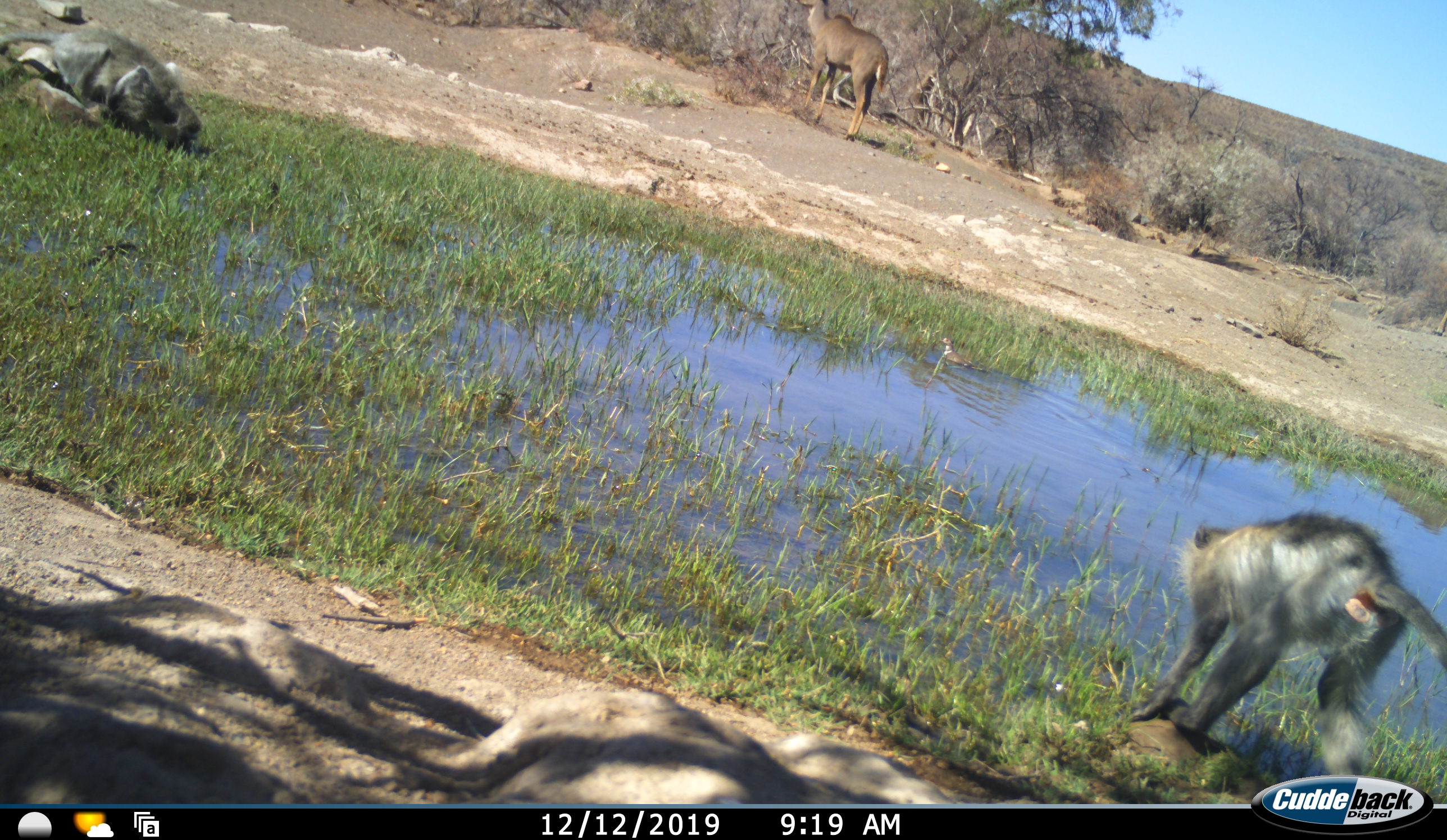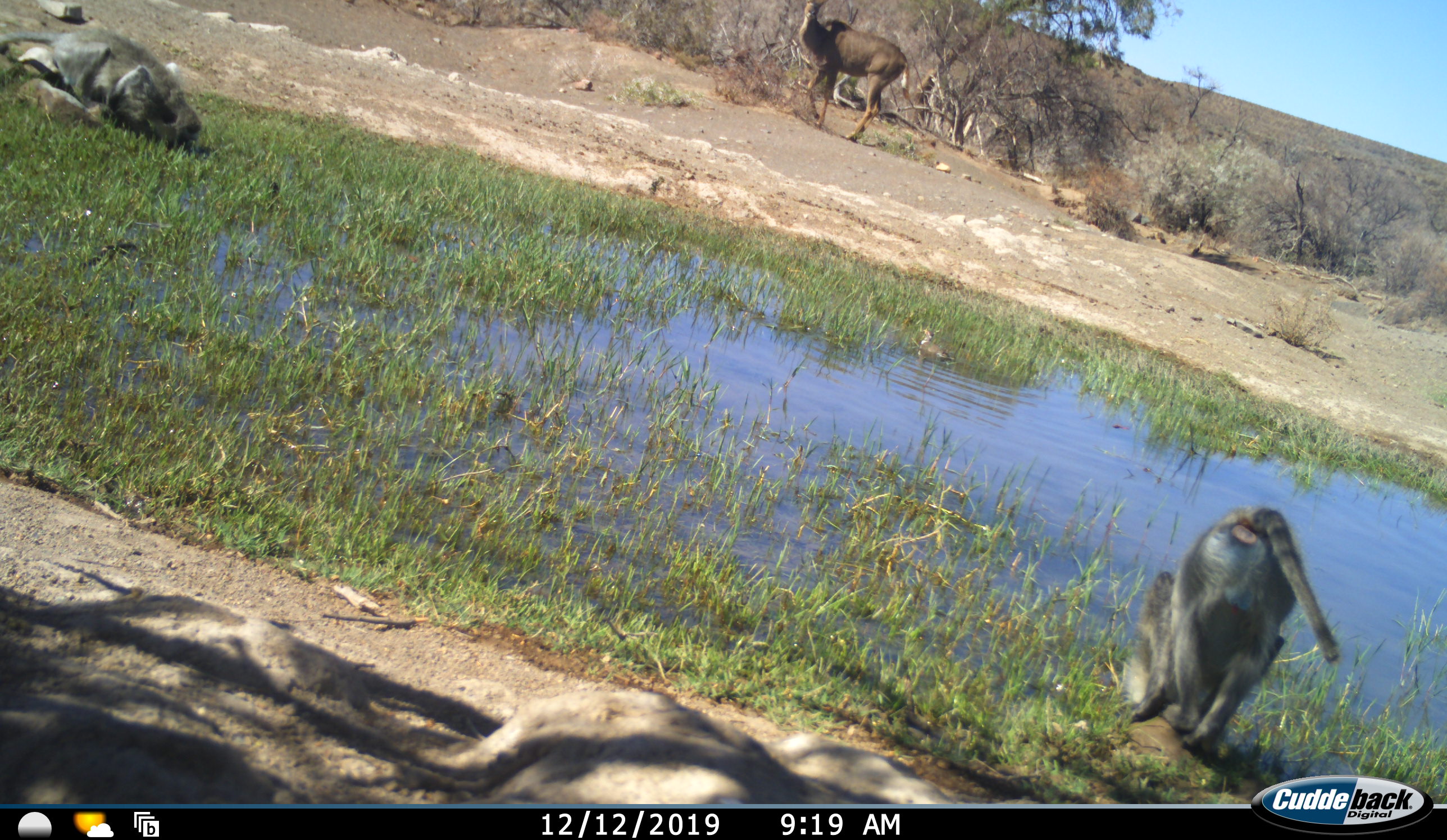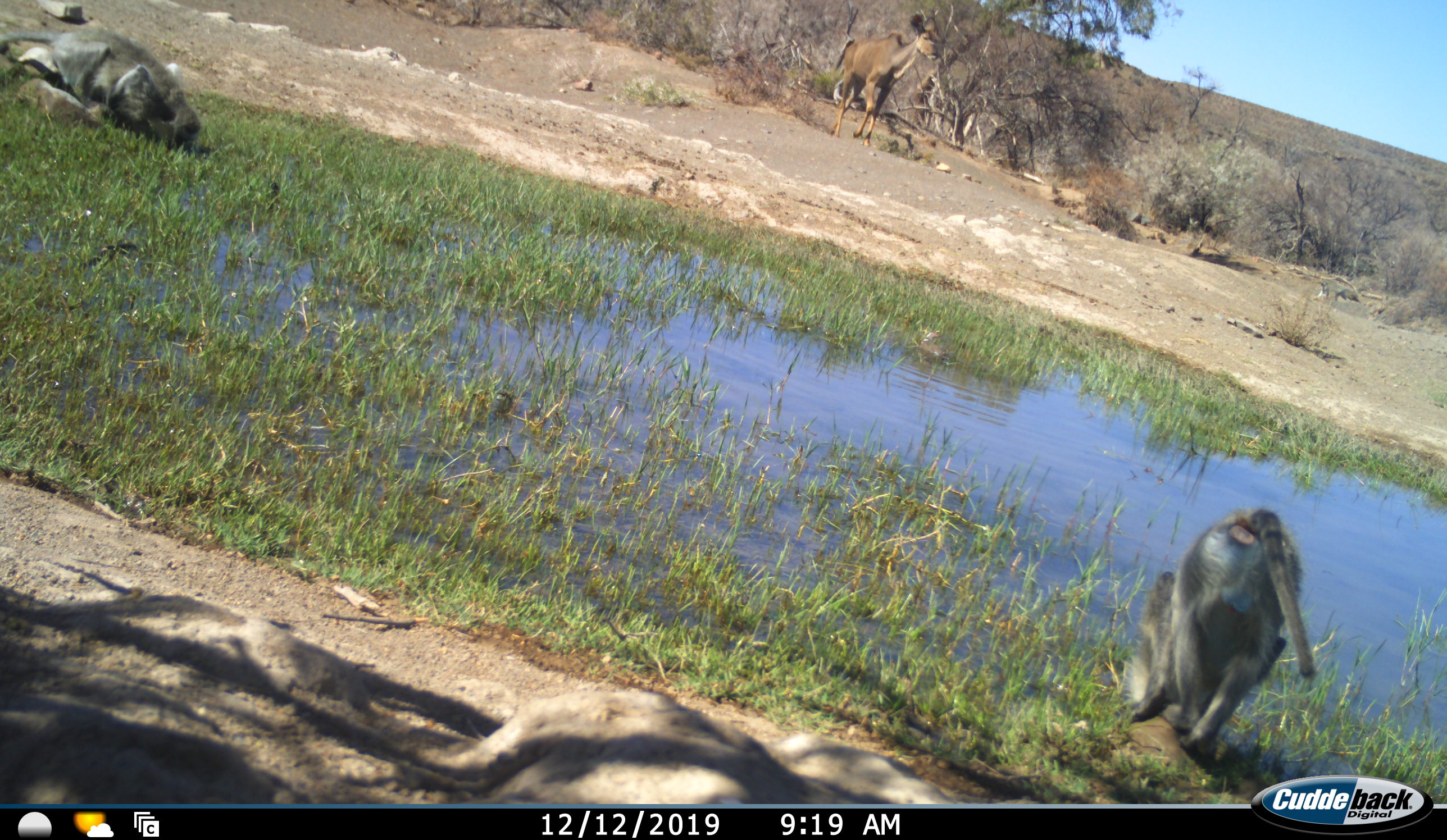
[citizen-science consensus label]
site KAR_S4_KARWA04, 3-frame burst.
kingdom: Animalia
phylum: Chordata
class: Mammalia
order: Primates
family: Cercopithecidae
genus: Papio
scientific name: Papio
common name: baboon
Baboon (Papio), count 2. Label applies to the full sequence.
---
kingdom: Animalia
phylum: Chordata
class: Mammalia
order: Primates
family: Cercopithecidae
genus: Chlorocebus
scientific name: Chlorocebus pygerythrus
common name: vervet monkey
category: monkeyvervet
Monkeyvervet (vervet monkey) (Chlorocebus pygerythrus), count 2. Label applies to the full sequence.